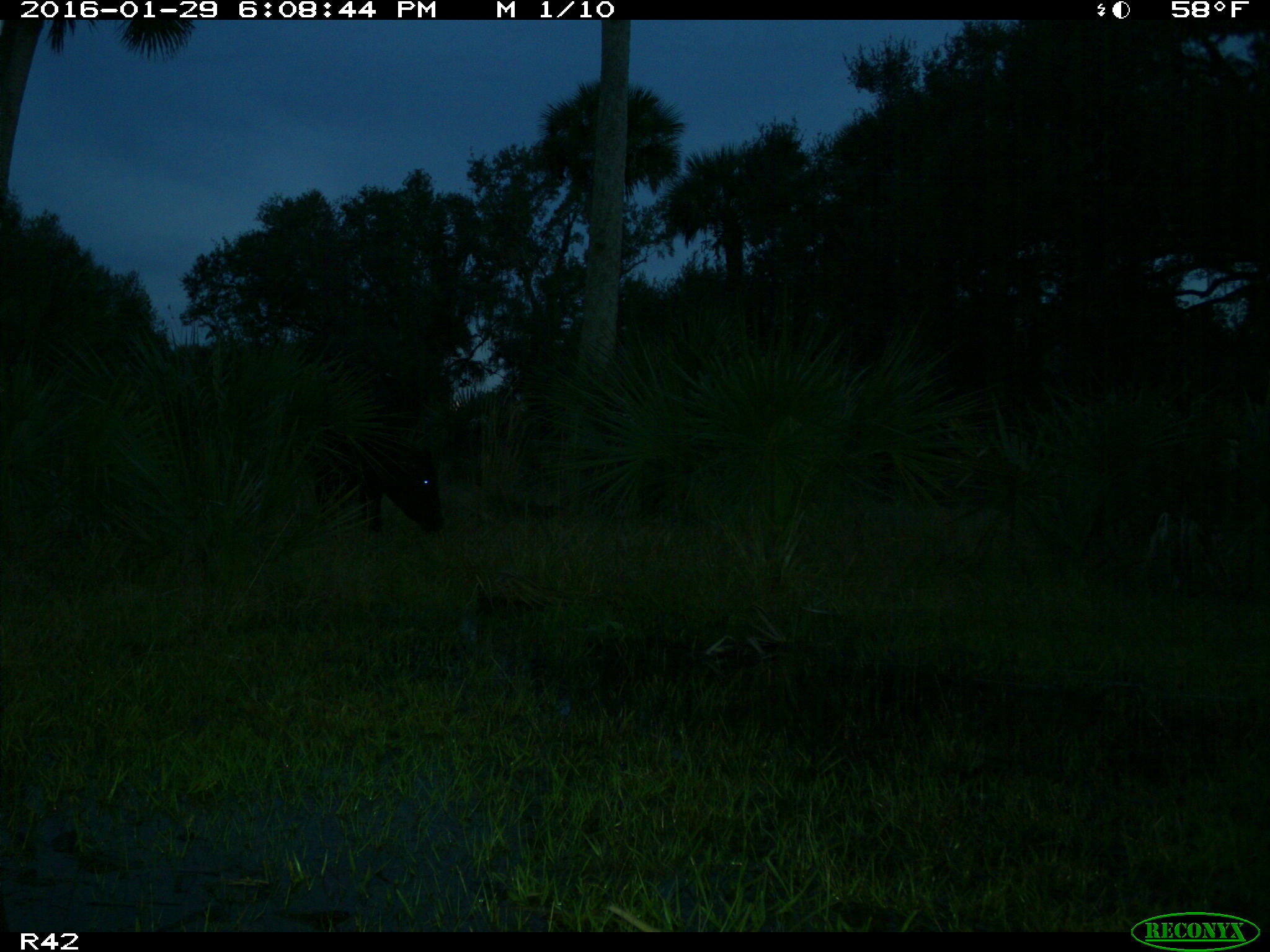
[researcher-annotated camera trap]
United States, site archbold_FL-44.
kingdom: Animalia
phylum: Chordata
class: Mammalia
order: Artiodactyla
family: Bovidae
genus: Bos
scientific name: Bos taurus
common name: domestic cow